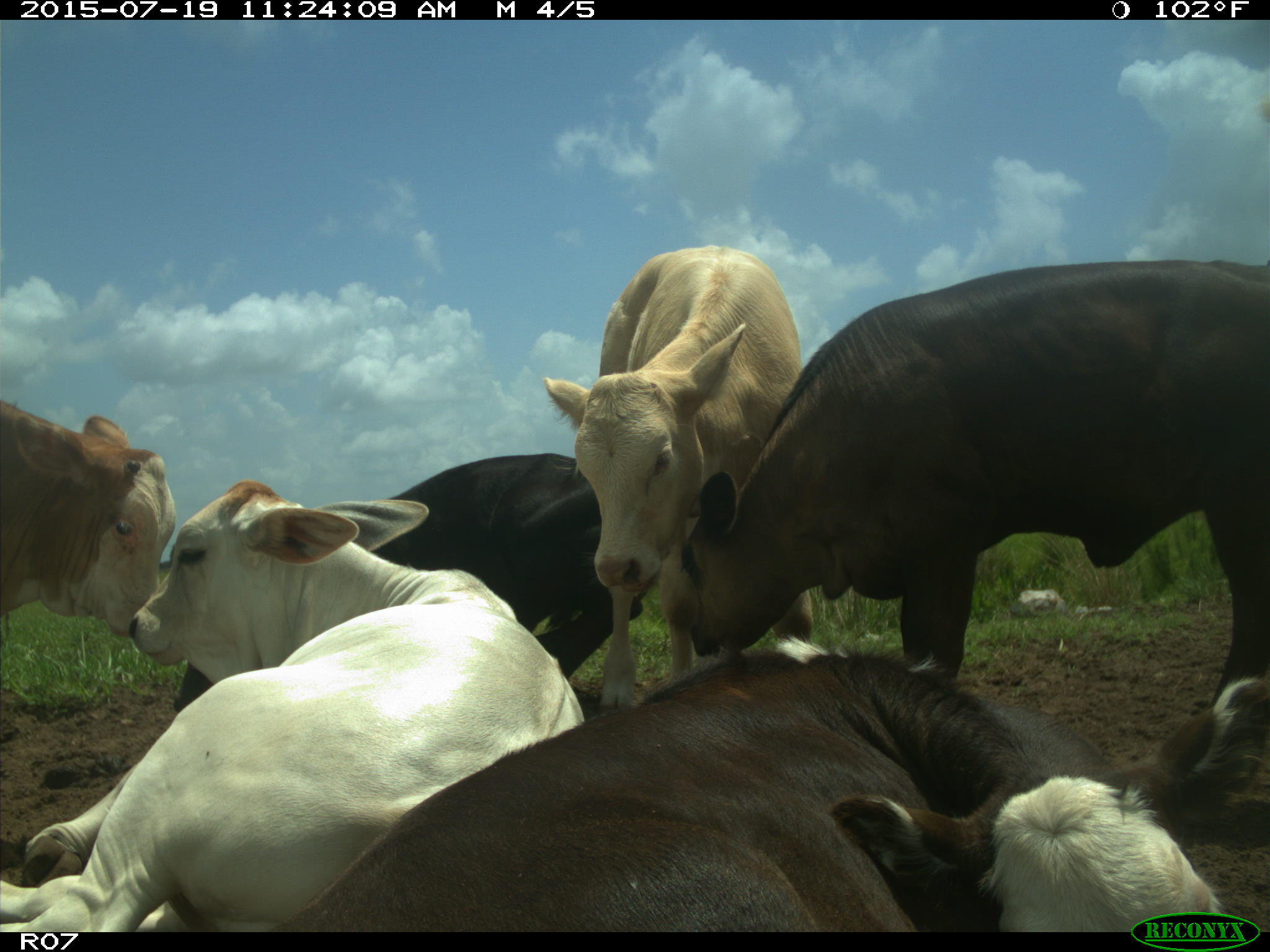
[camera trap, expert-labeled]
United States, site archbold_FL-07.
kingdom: Animalia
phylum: Chordata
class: Mammalia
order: Artiodactyla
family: Bovidae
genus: Bos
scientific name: Bos taurus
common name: domestic cow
Bos taurus (domestic cow).